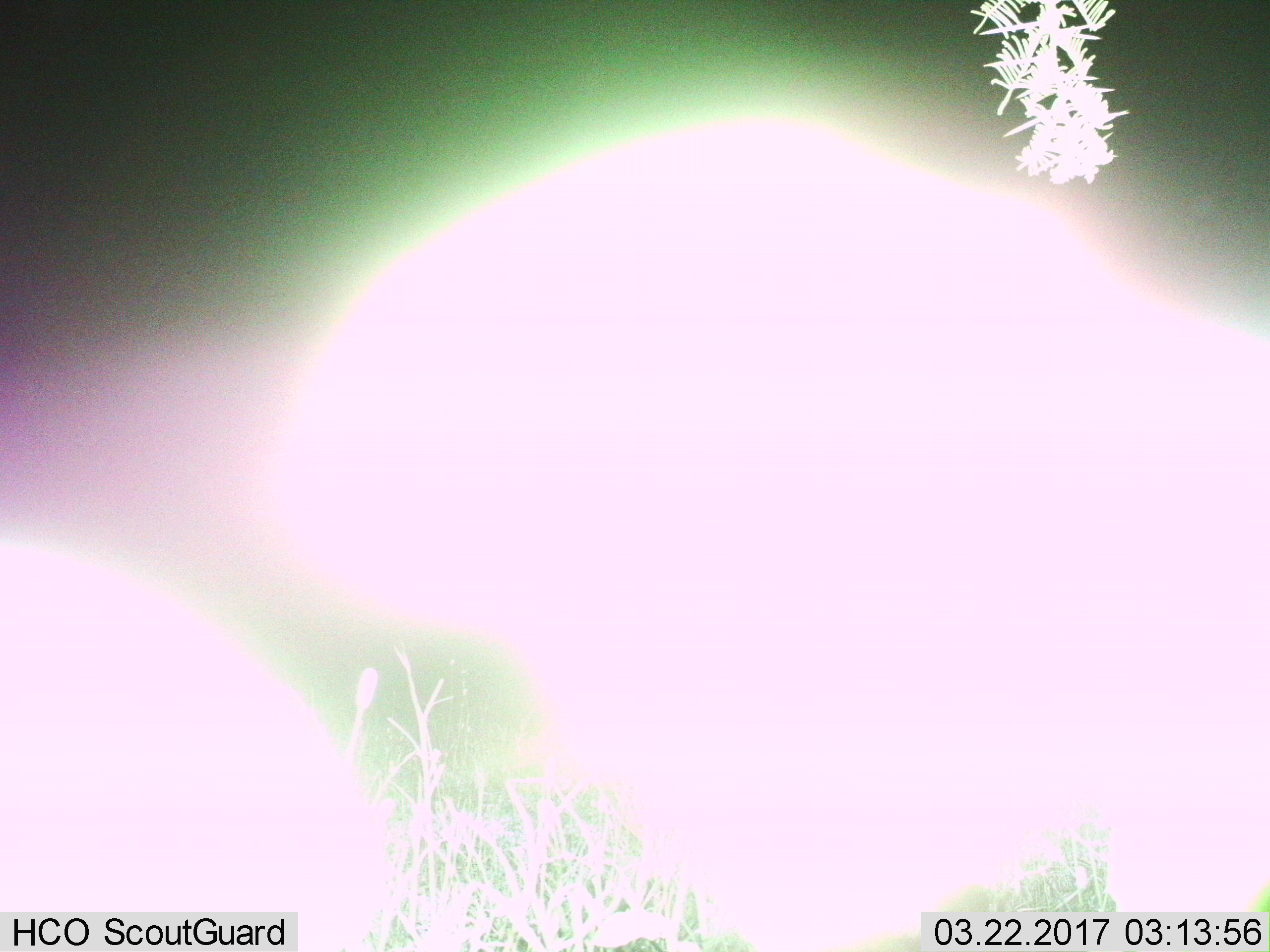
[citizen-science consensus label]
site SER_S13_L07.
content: unidentified animal